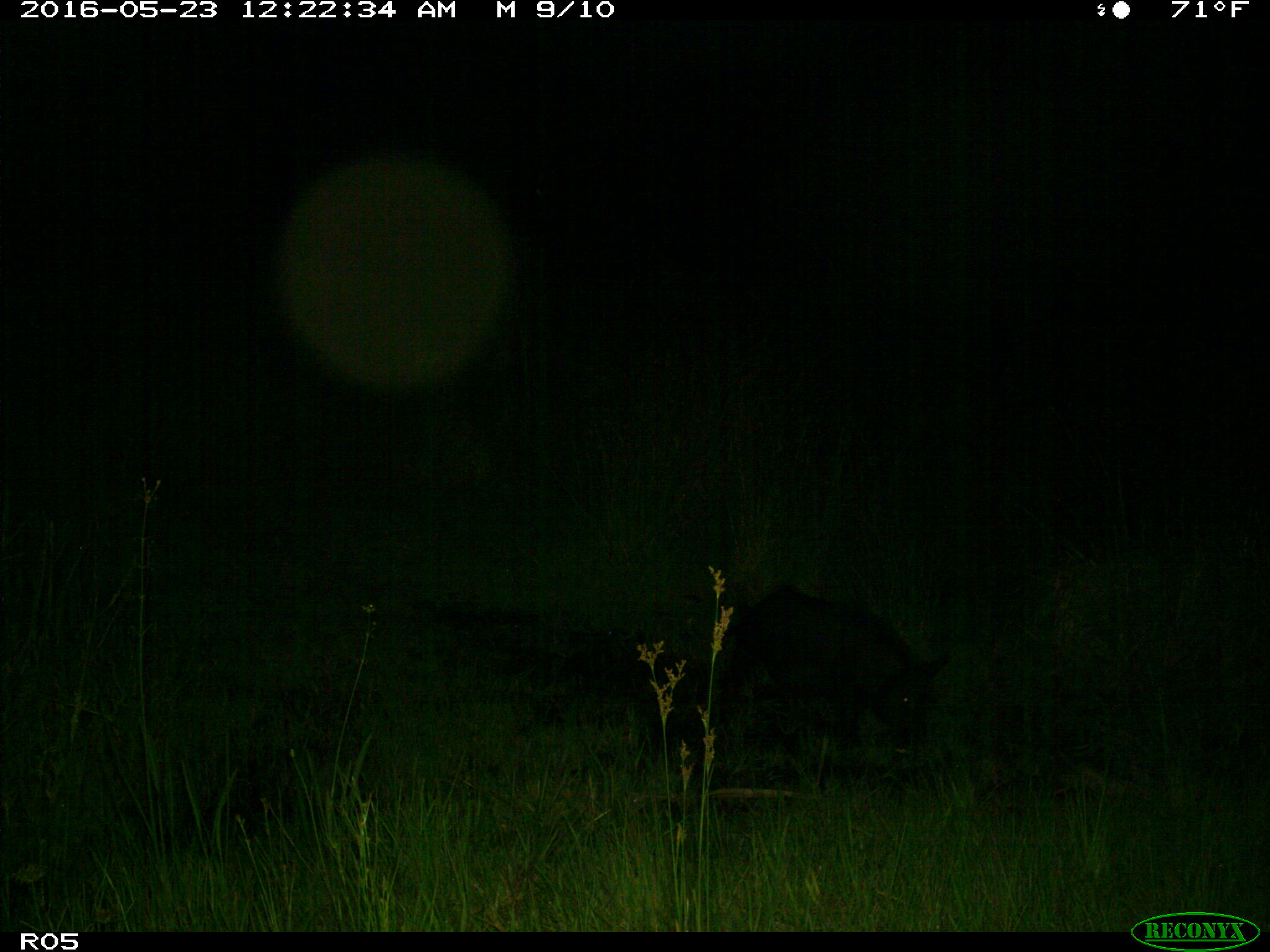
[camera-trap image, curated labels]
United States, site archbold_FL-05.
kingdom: Animalia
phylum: Chordata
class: Mammalia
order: Artiodactyla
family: Suidae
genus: Sus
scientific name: Sus scrofa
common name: wild boar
Sus scrofa (wild boar).